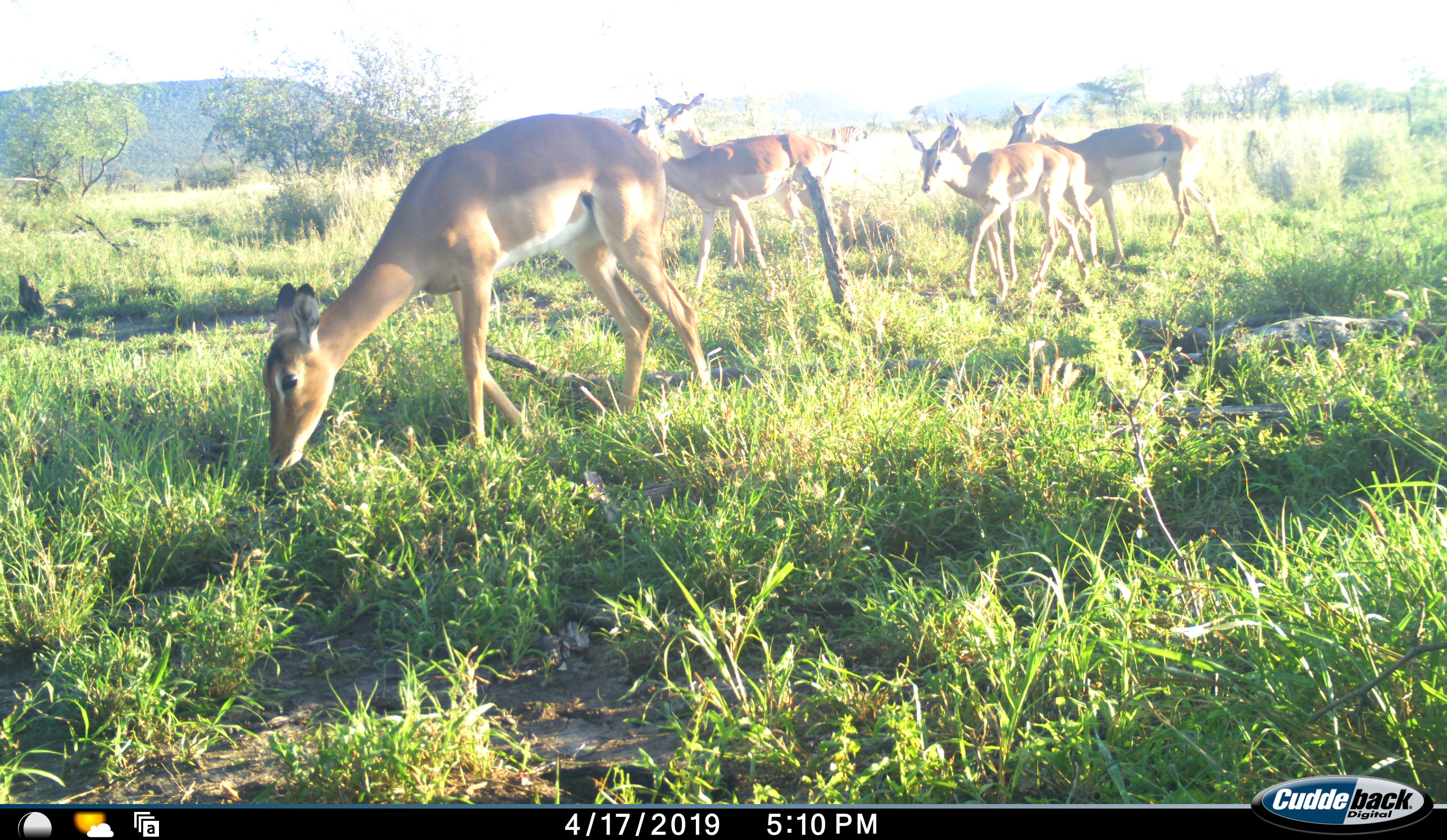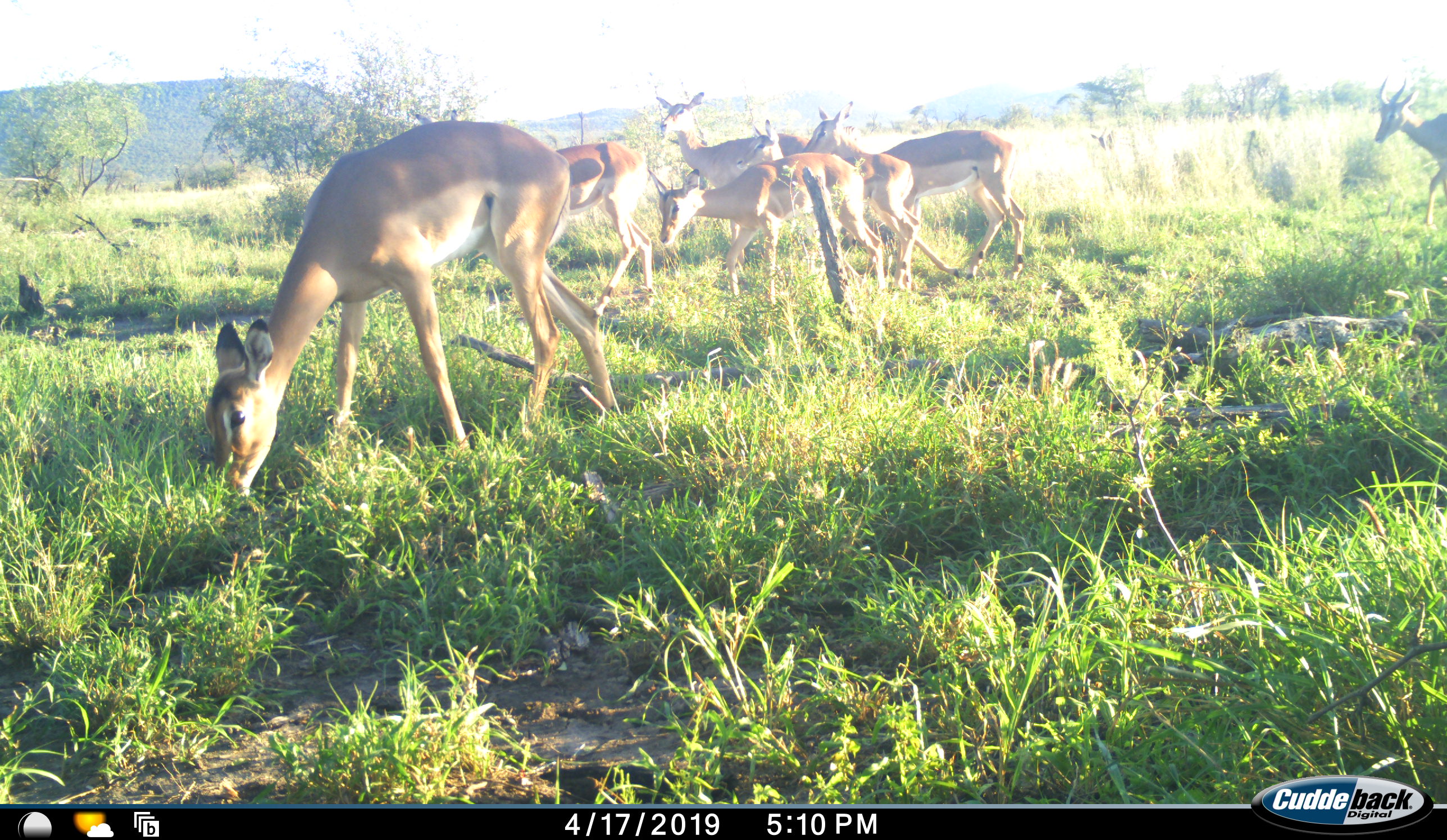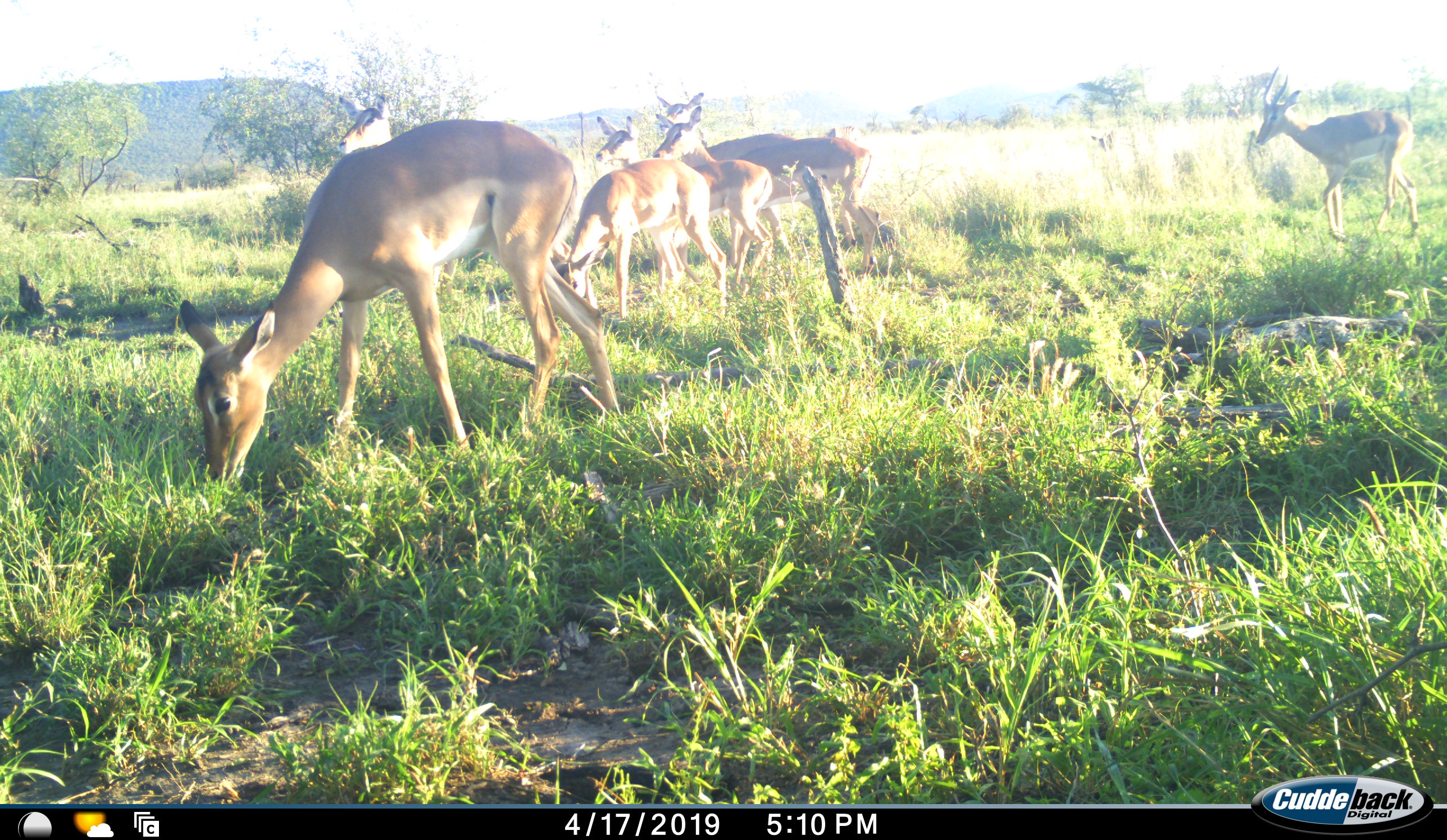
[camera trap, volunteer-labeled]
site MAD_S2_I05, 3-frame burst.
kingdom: Animalia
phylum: Chordata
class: Mammalia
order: Artiodactyla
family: Bovidae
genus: Aepyceros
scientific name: Aepyceros melampus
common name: impala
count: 7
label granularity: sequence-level